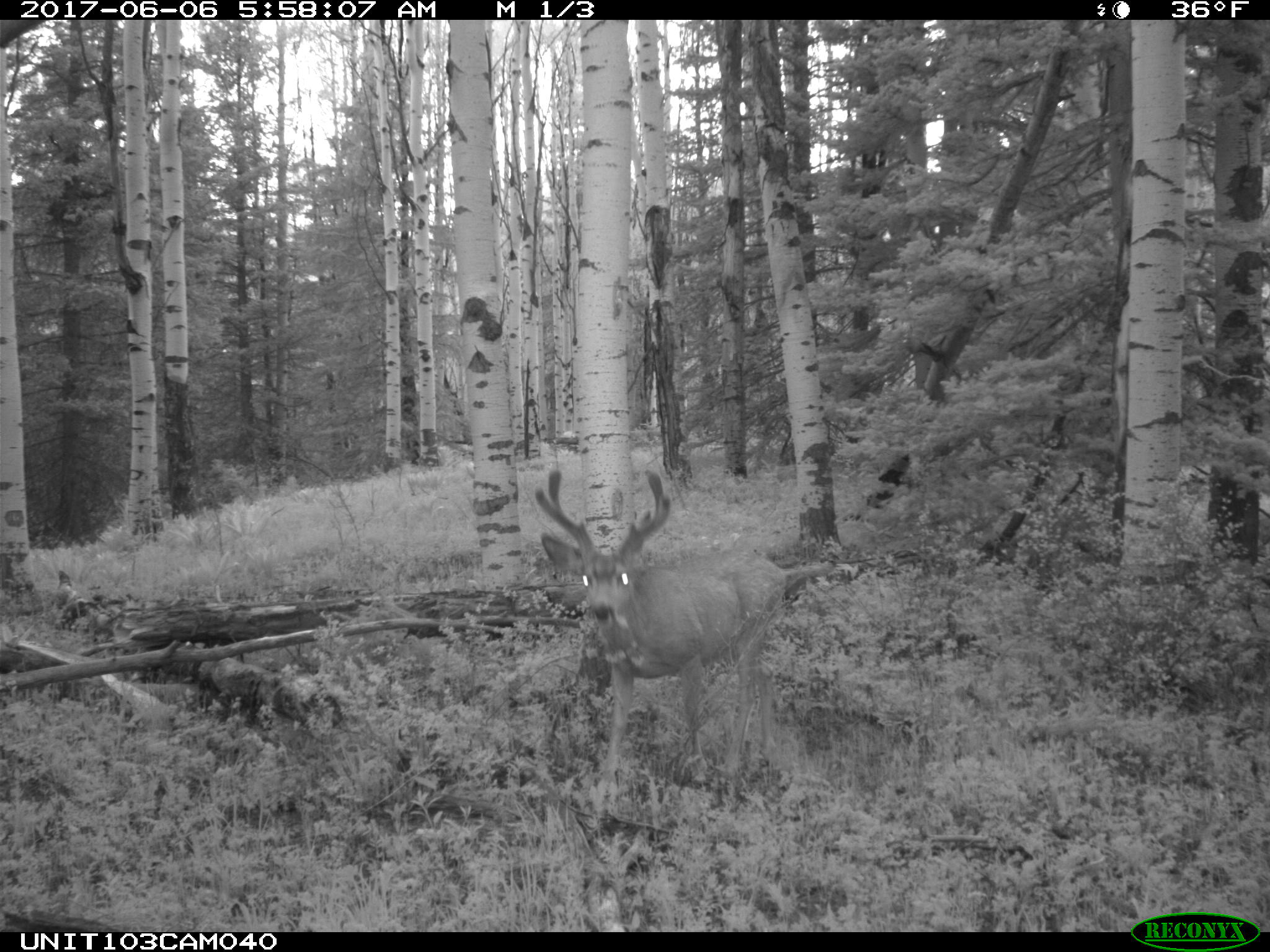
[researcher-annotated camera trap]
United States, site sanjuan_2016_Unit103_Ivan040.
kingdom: Animalia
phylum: Chordata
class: Mammalia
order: Artiodactyla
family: Cervidae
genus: Odocoileus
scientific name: Odocoileus hemionus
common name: mule deer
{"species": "Odocoileus hemionus (mule deer)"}